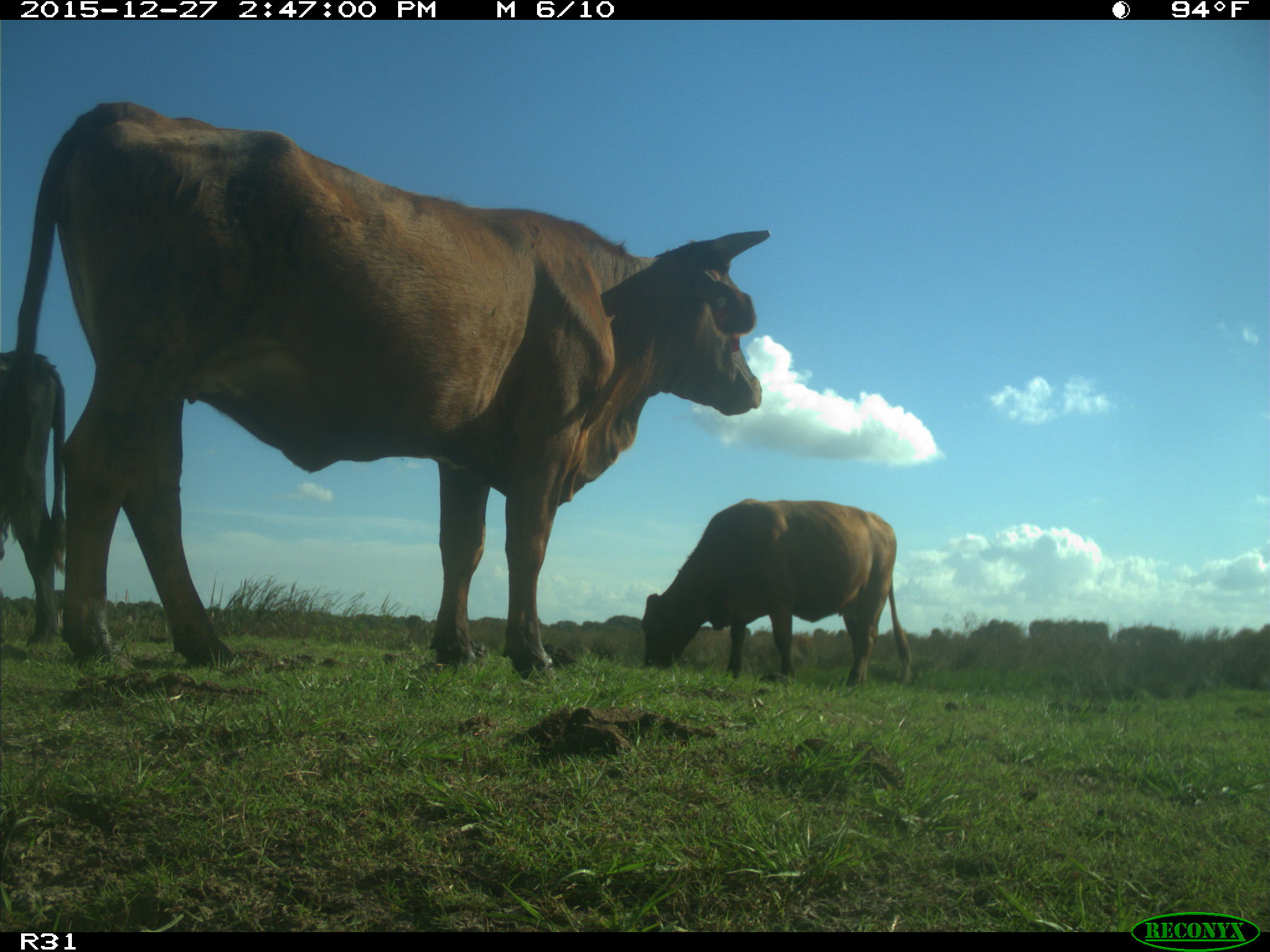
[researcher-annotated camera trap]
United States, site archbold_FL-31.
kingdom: Animalia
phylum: Chordata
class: Mammalia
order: Artiodactyla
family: Bovidae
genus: Bos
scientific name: Bos taurus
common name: domestic cow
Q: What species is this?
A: Bos taurus (domestic cow).